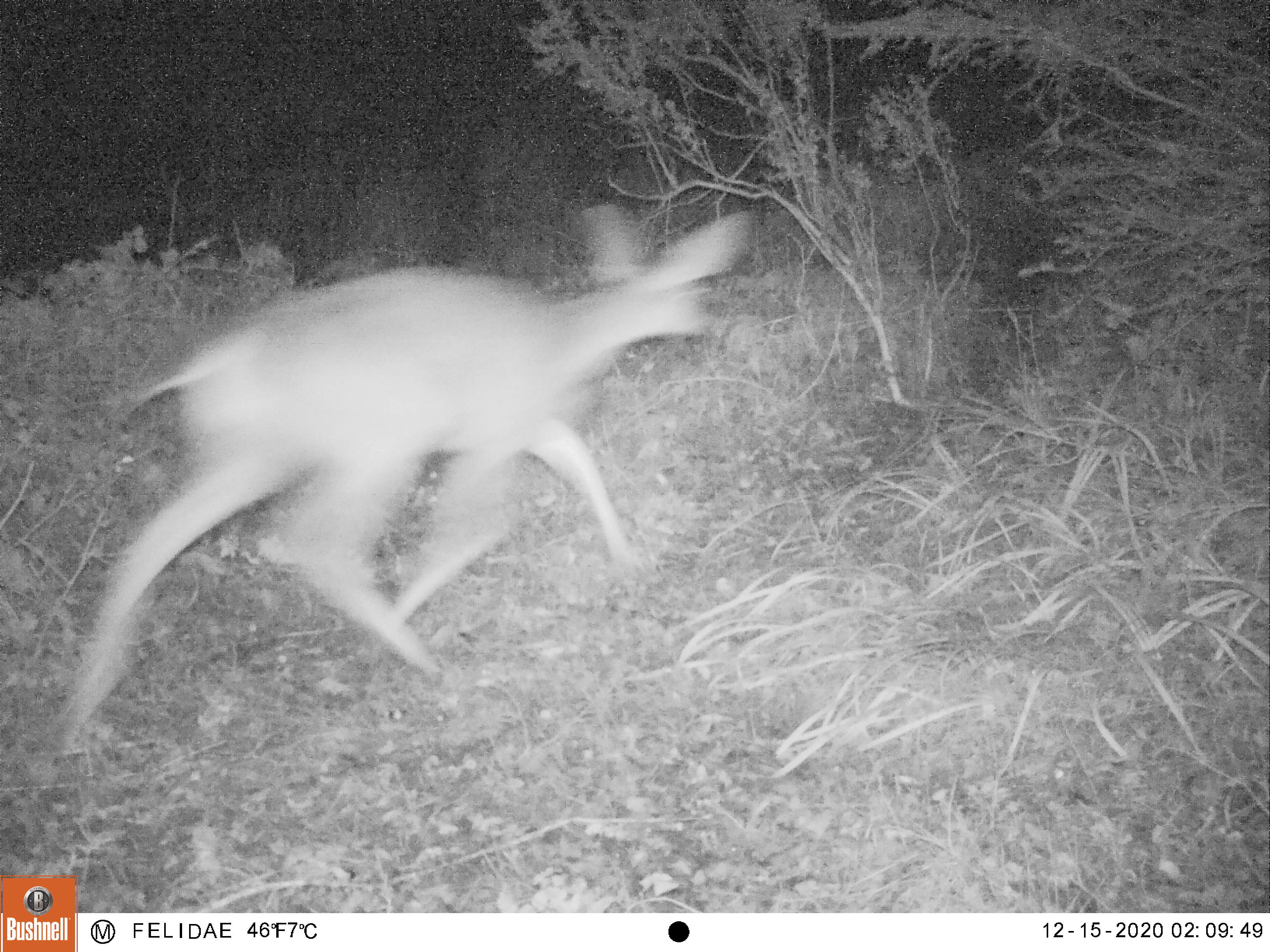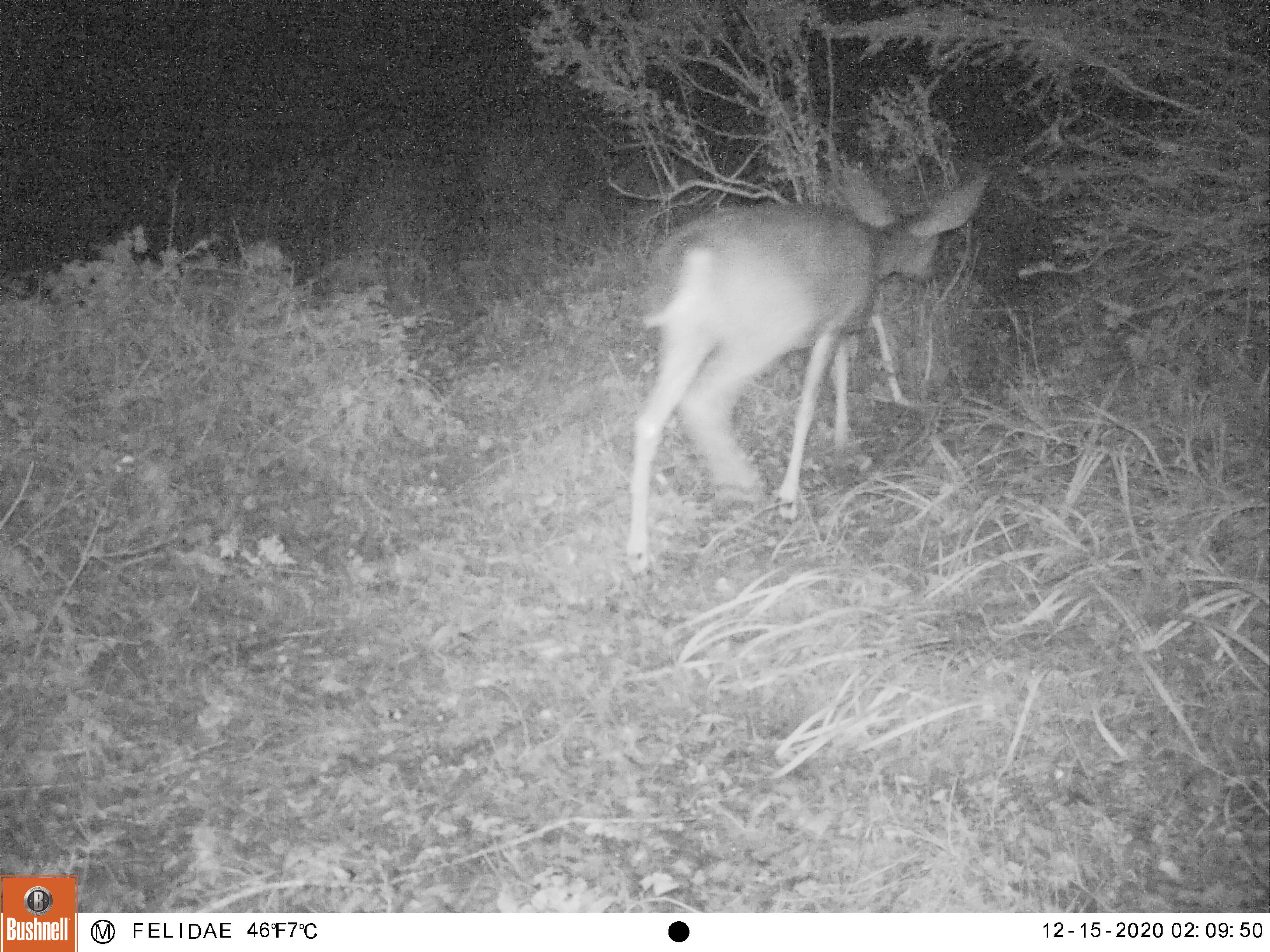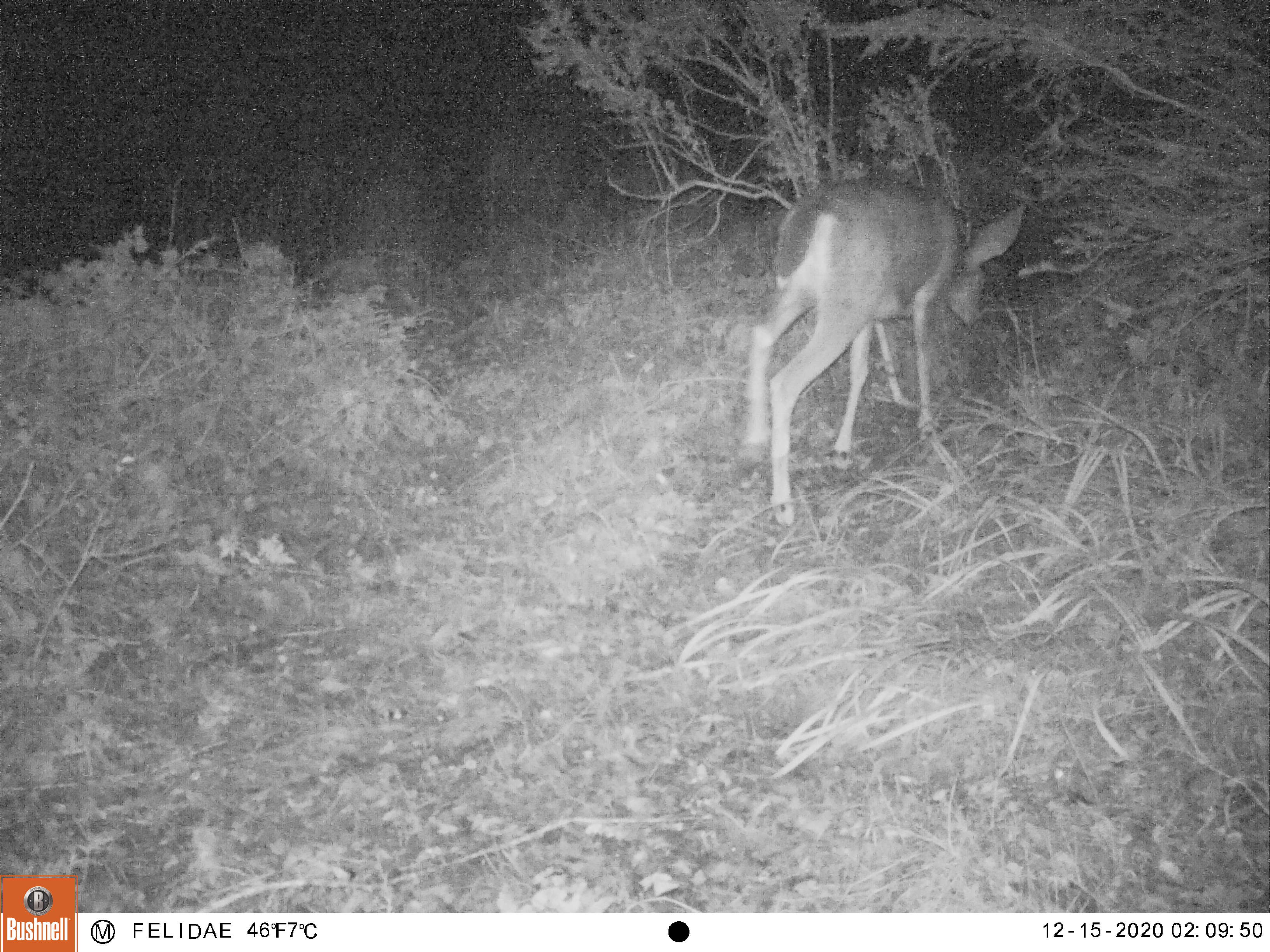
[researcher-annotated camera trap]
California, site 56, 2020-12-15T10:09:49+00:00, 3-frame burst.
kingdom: Animalia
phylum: Chordata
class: Mammalia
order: Artiodactyla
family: Cervidae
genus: Odocoileus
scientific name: Odocoileus hemionus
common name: mule deer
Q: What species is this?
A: Mule deer (Odocoileus hemionus).